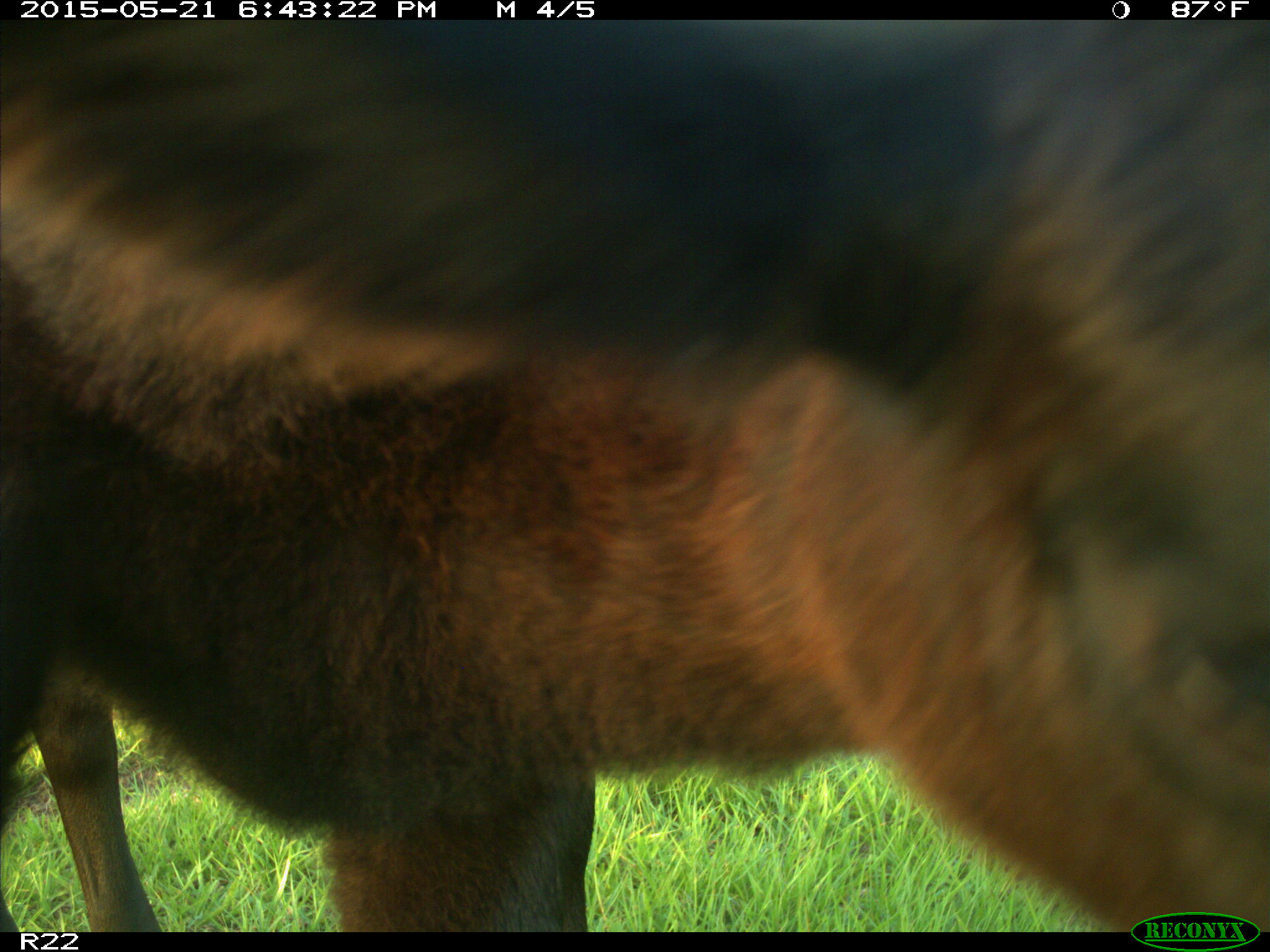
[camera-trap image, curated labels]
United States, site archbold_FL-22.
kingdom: Animalia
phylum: Chordata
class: Mammalia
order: Artiodactyla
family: Bovidae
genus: Bos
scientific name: Bos taurus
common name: domestic cow